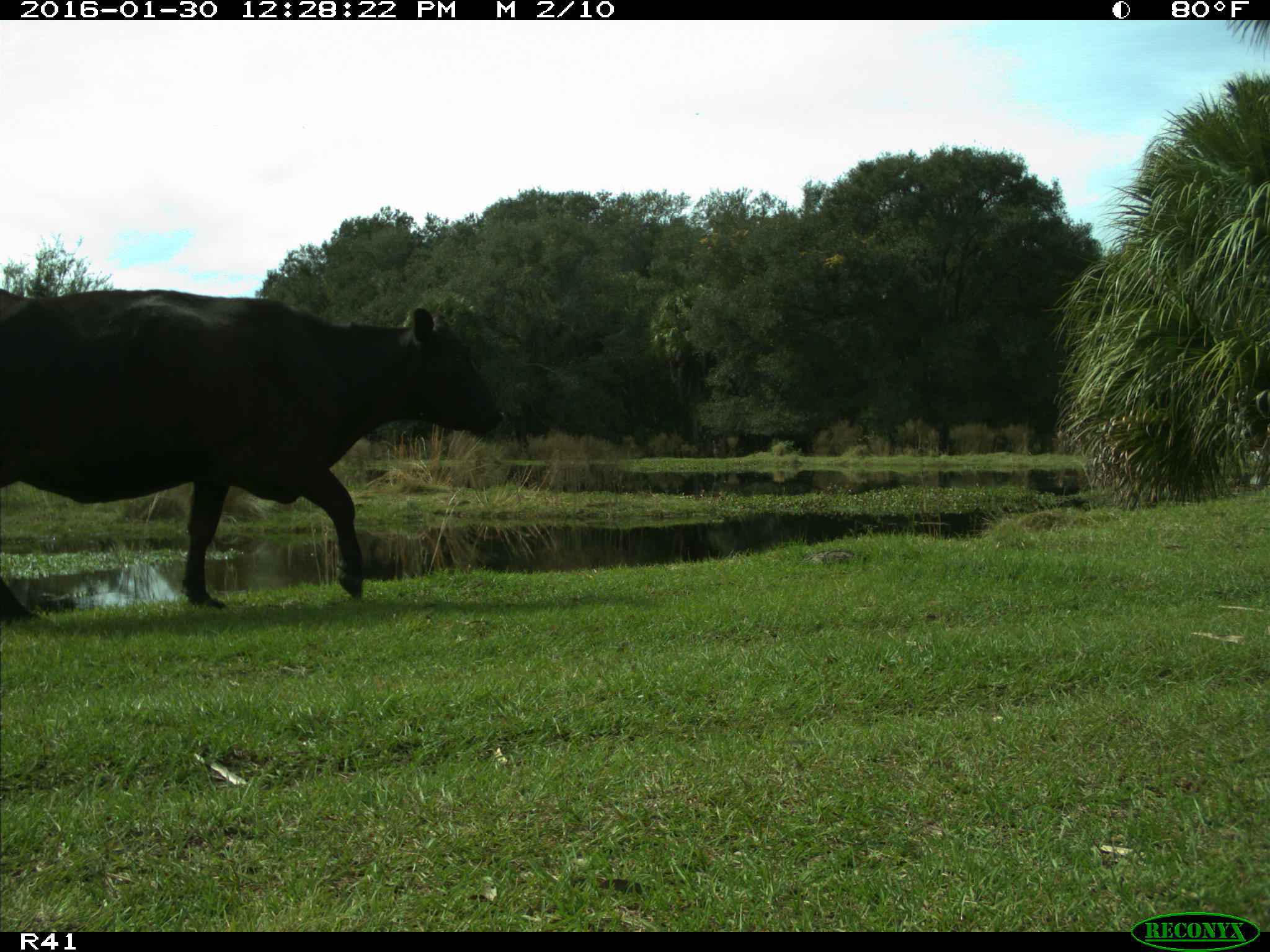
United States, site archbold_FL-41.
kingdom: Animalia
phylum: Chordata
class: Mammalia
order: Artiodactyla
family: Bovidae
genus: Bos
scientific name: Bos taurus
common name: domestic cow